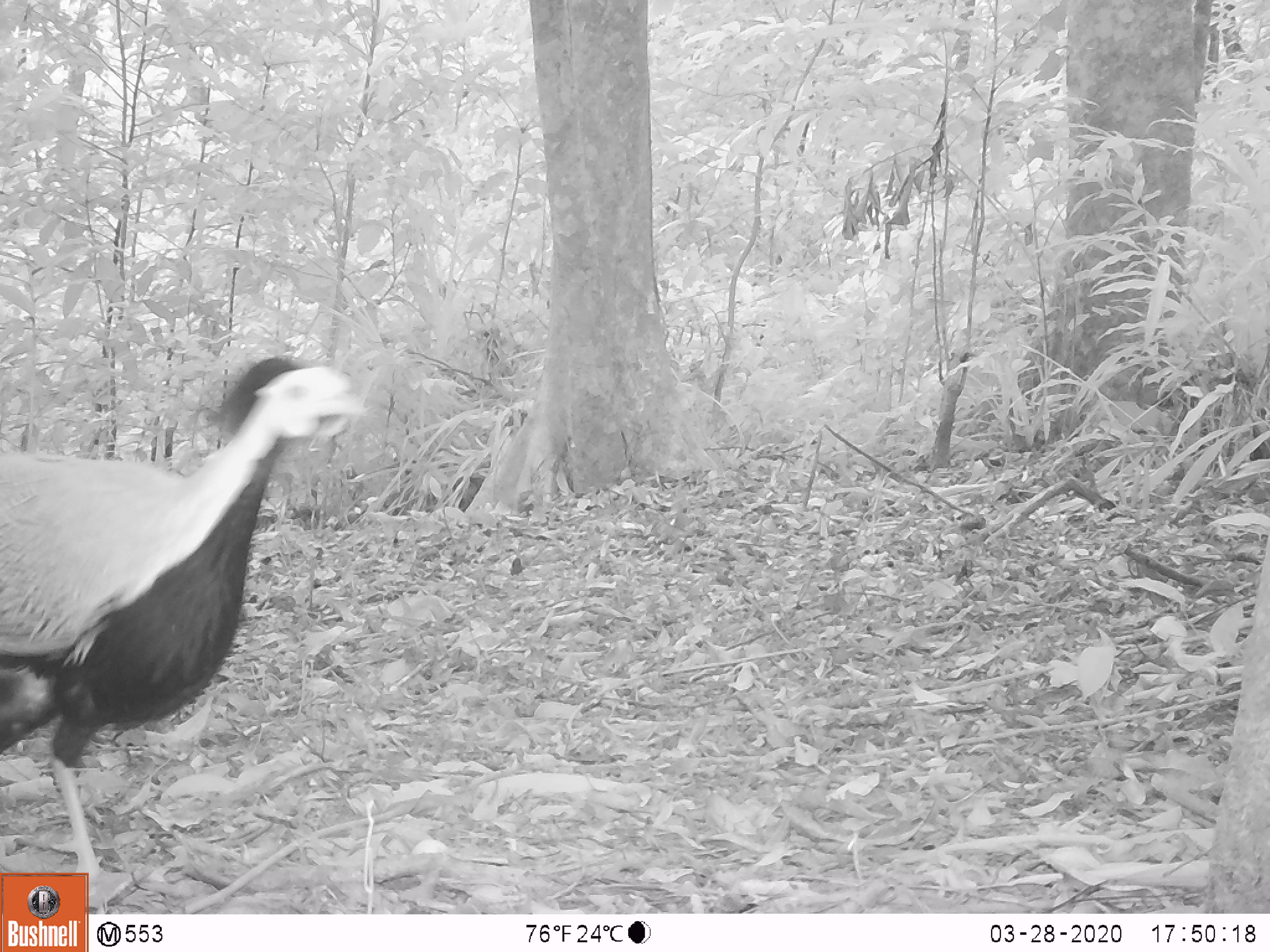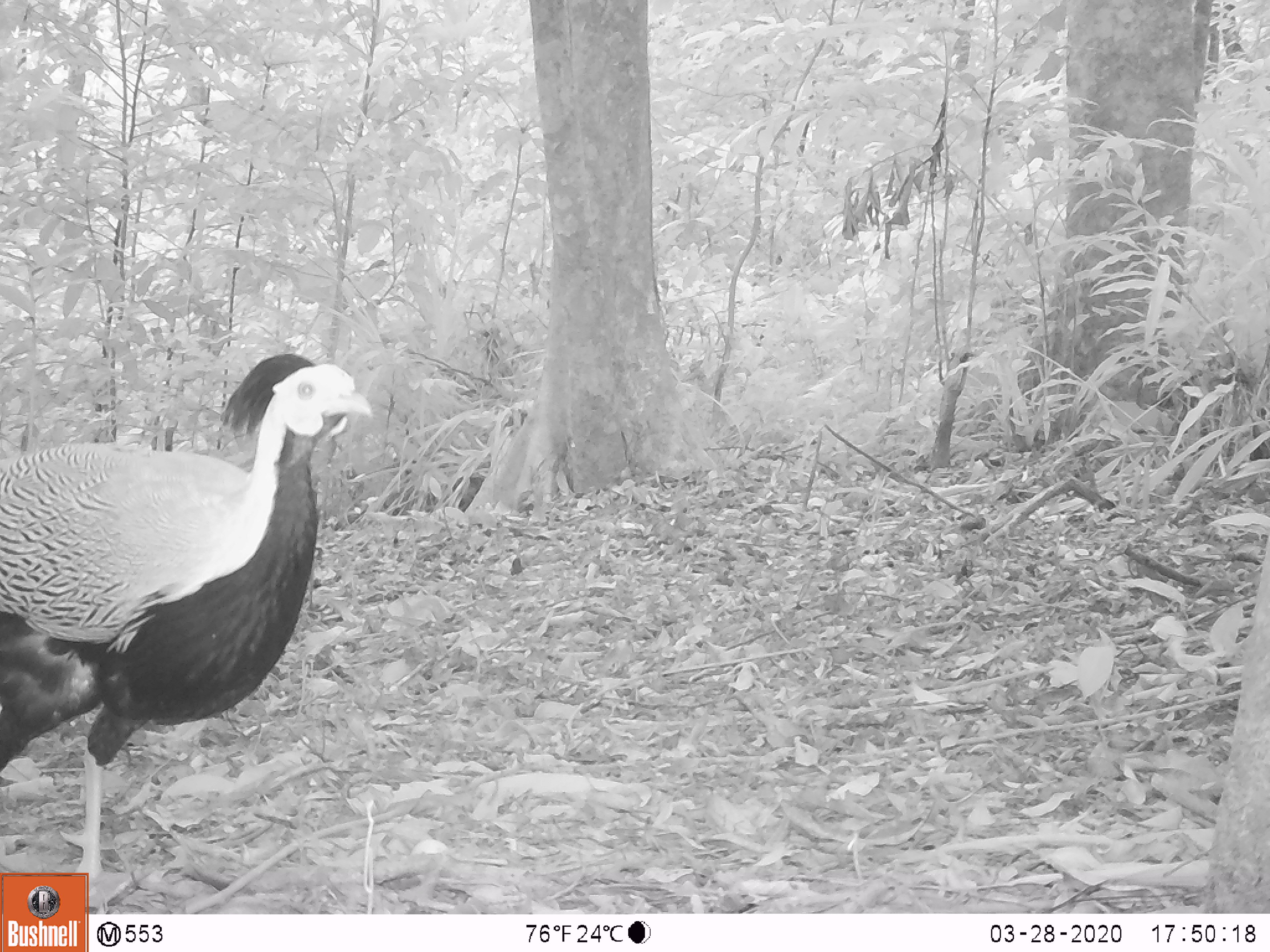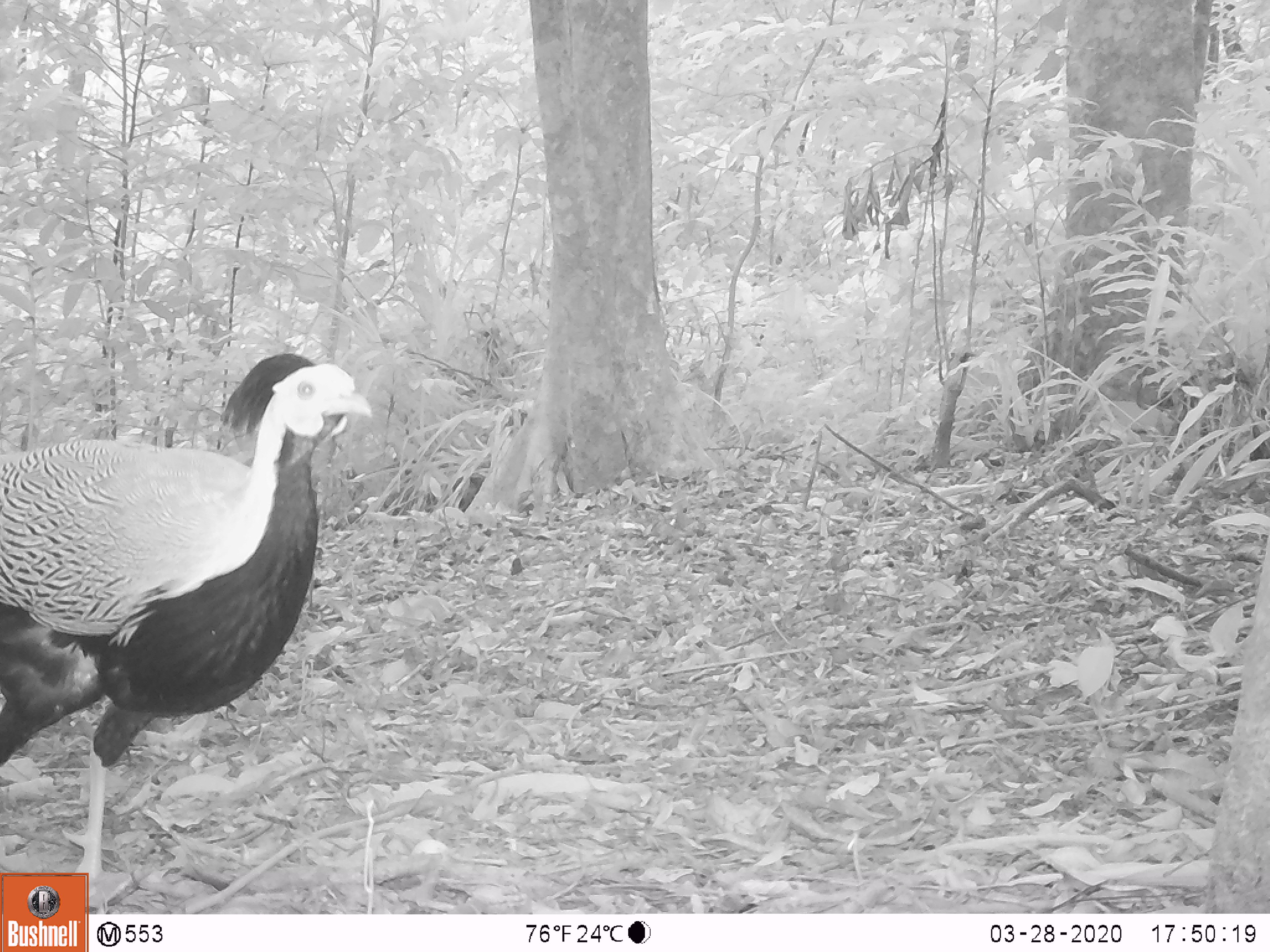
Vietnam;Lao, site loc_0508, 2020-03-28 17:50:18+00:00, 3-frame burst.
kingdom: Animalia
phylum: Chordata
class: Aves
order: Galliformes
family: Phasianidae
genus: Lophura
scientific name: Lophura nycthemera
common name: silver pheasant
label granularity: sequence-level